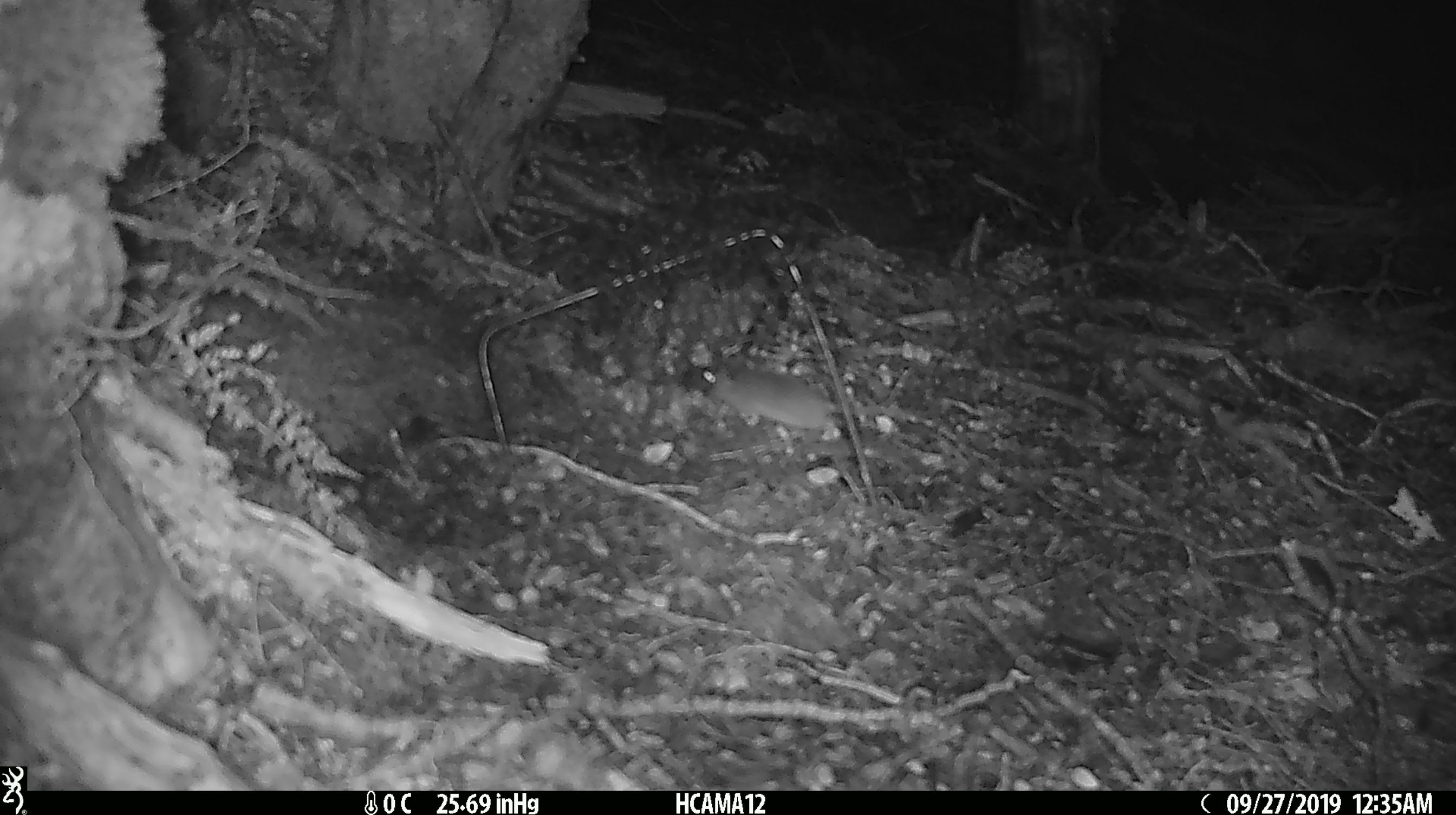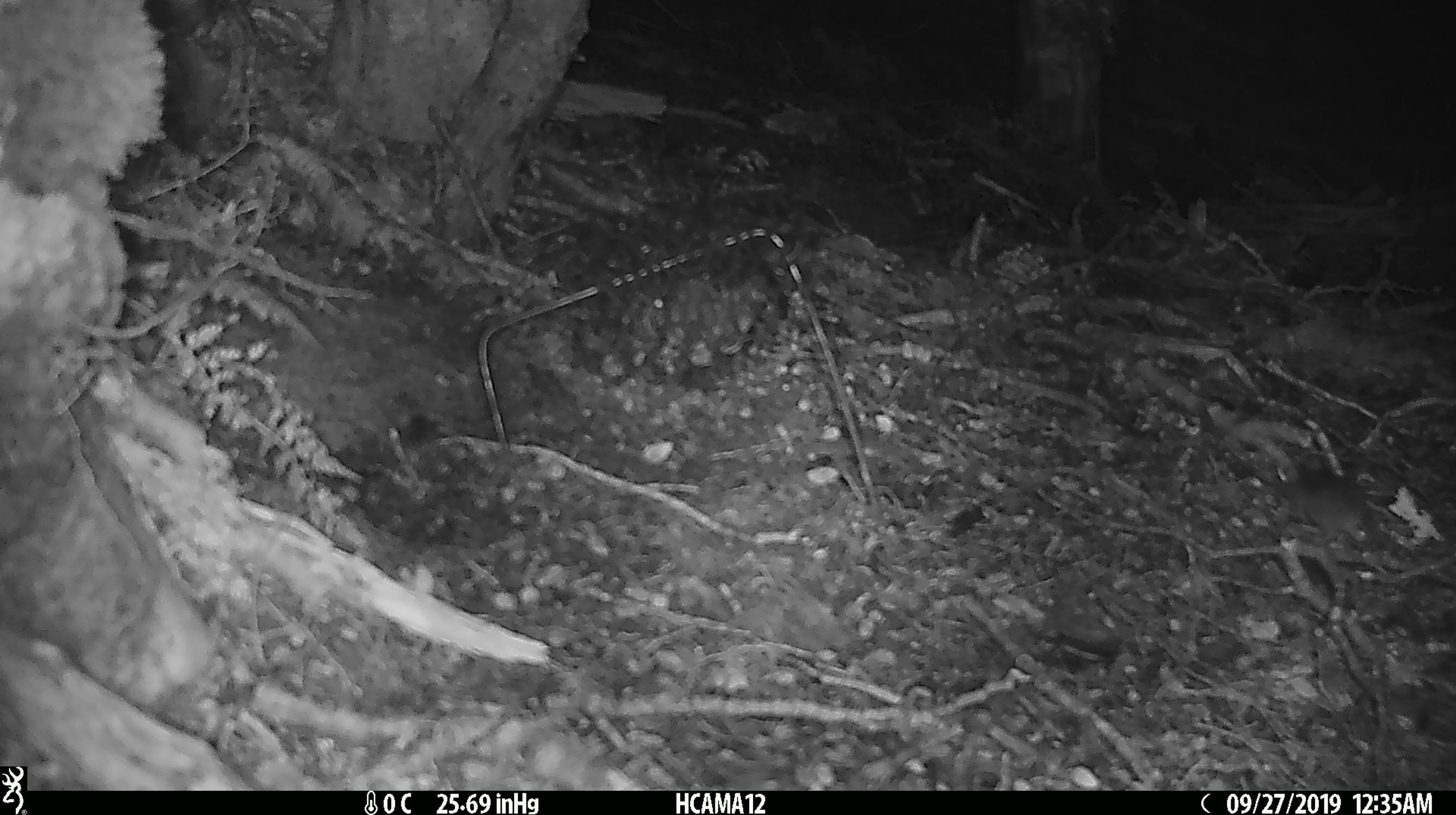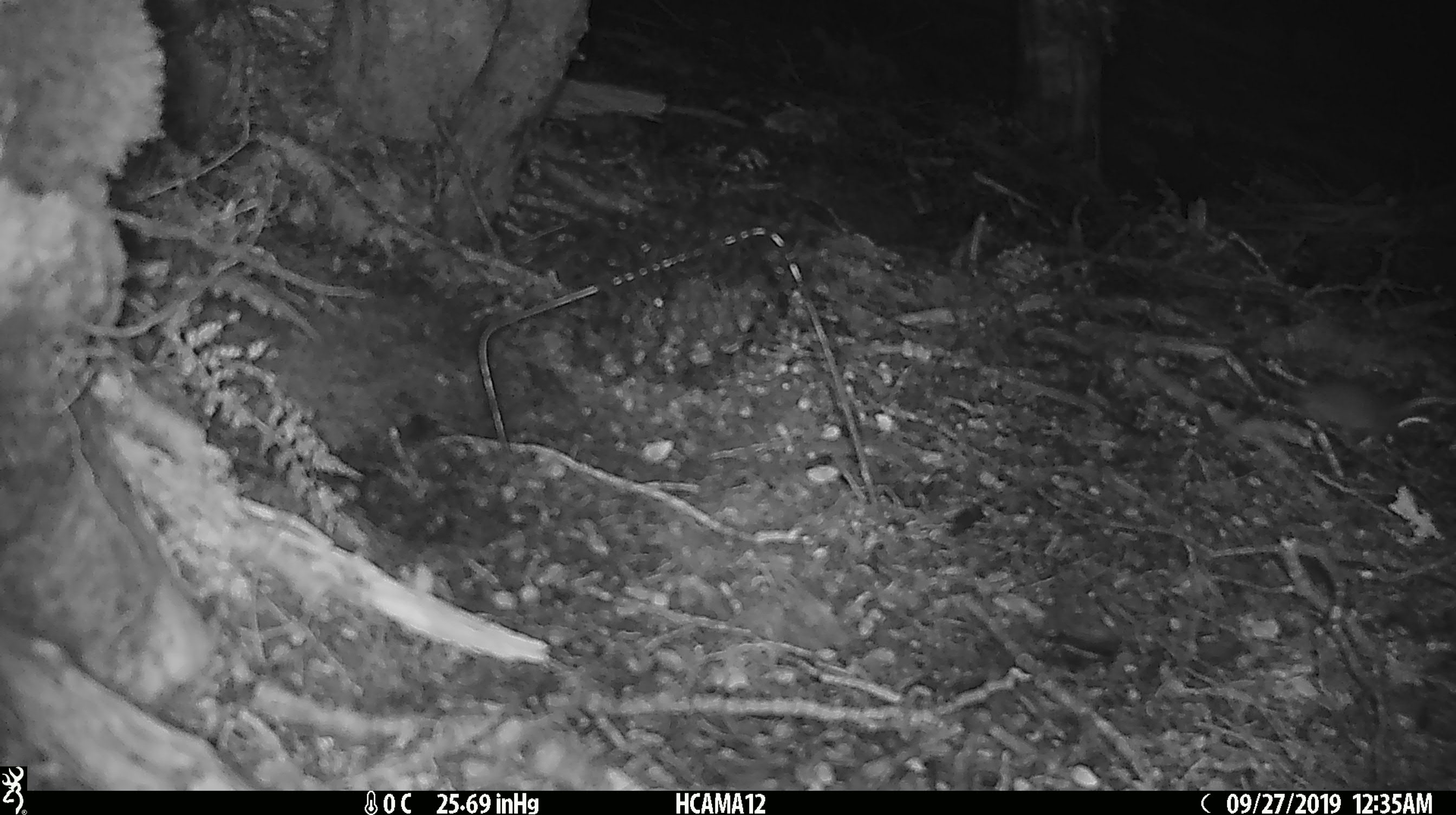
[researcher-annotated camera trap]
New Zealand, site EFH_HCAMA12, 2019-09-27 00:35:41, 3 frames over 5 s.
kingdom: Animalia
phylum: Chordata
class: Mammalia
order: Rodentia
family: Muridae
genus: Mus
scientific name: Mus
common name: mouse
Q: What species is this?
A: Mouse (Mus).